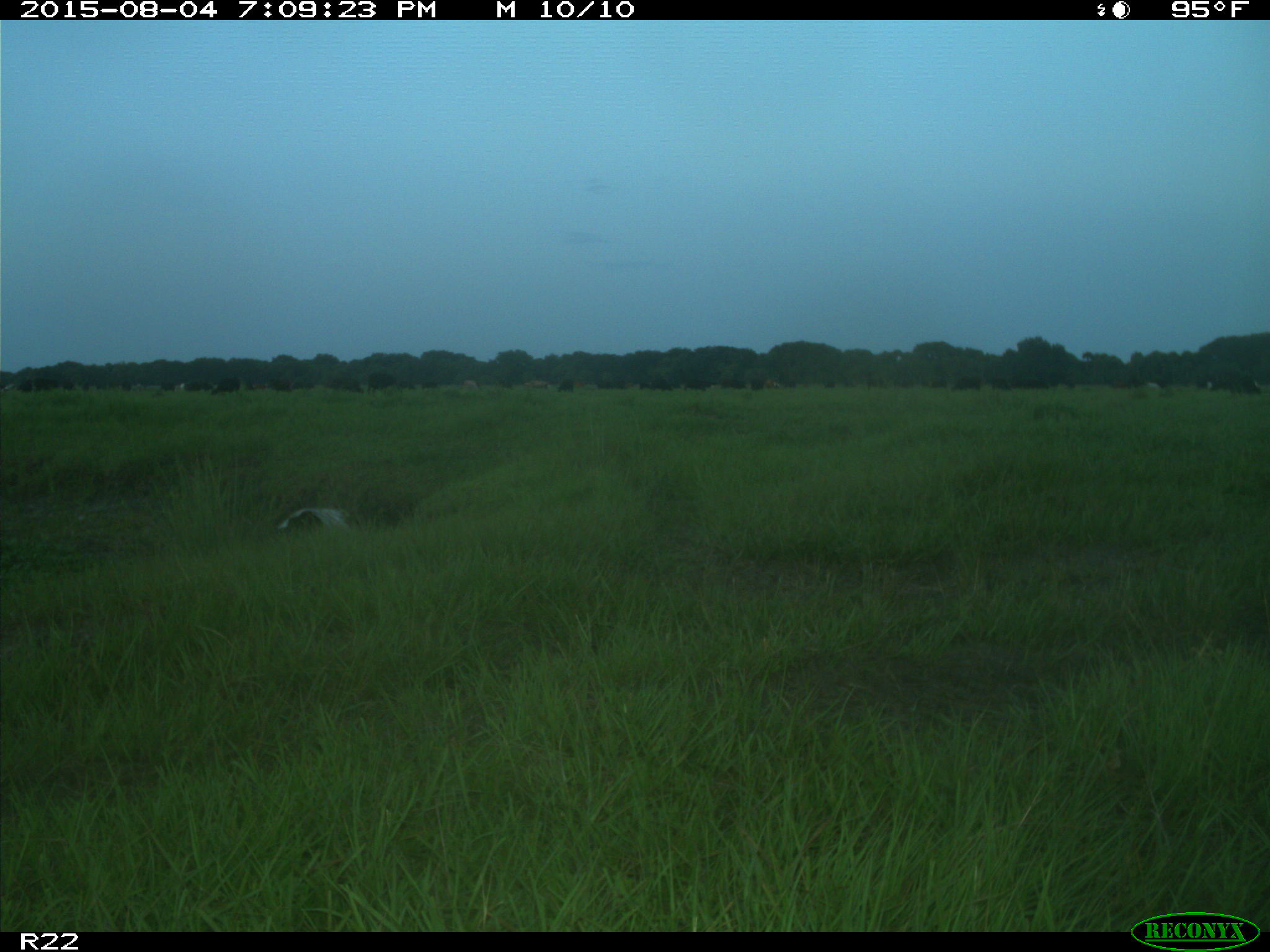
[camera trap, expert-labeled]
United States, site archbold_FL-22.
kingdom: Animalia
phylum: Chordata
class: Mammalia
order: Artiodactyla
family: Bovidae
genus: Bos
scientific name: Bos taurus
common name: domestic cow